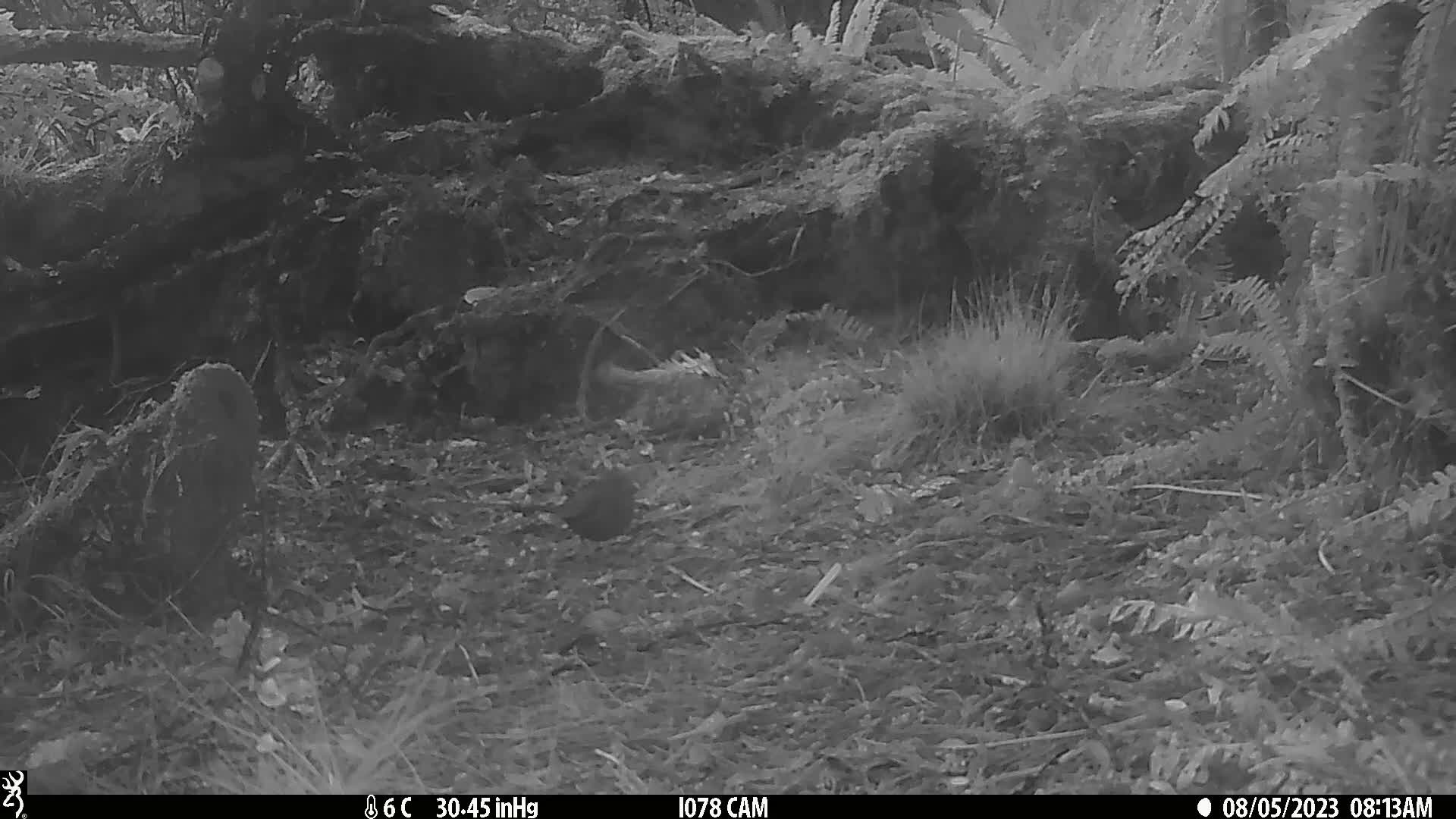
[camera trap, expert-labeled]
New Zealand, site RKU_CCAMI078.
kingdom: Animalia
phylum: Chordata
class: Aves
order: Passeriformes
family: Turdidae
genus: Turdus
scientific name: Turdus merula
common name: eurasian blackbird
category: blackbird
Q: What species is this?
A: Blackbird (eurasian blackbird) (Turdus merula).